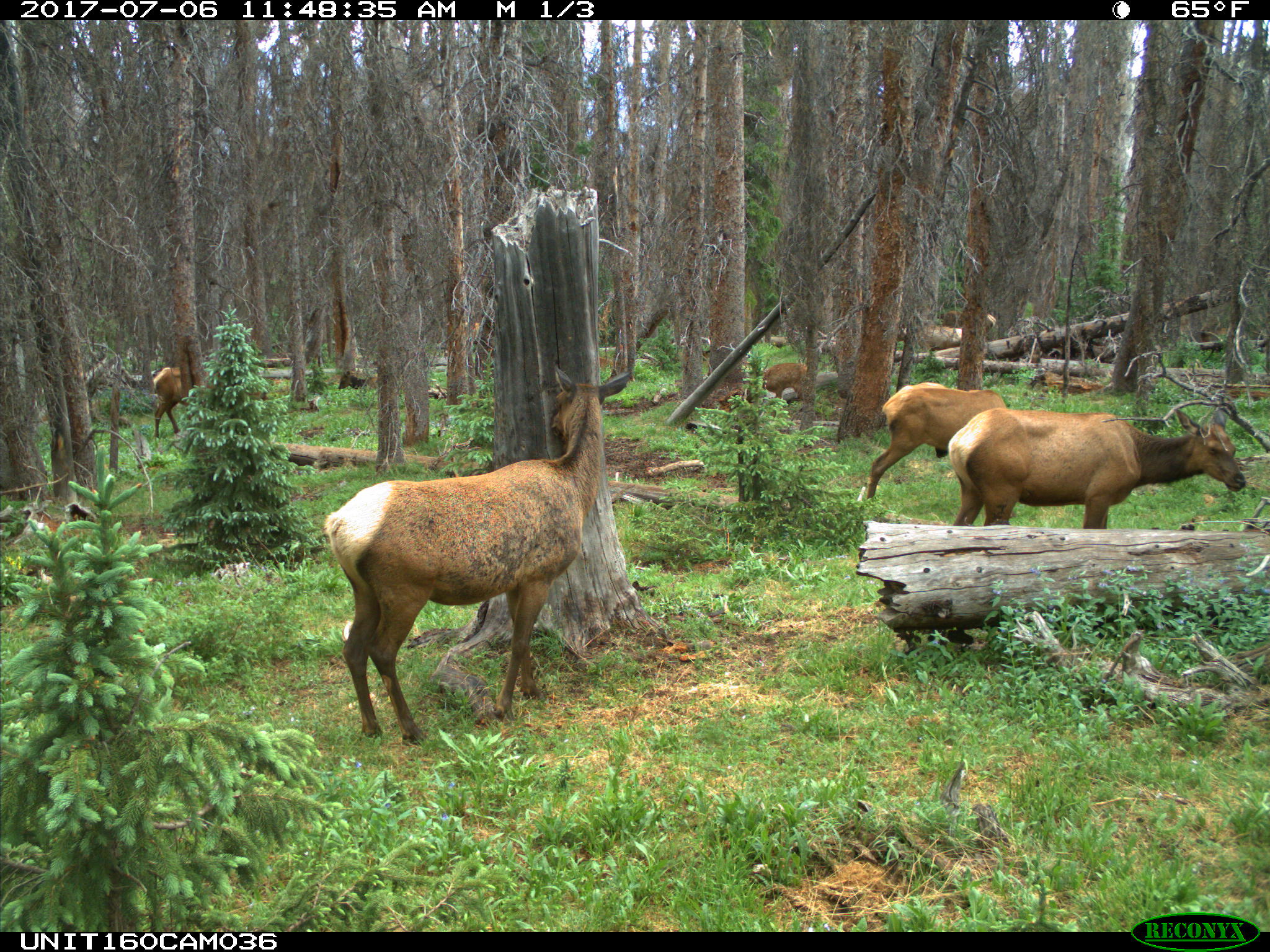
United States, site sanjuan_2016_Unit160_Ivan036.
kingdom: Animalia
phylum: Chordata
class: Mammalia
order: Artiodactyla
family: Cervidae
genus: Cervus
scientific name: Cervus elaphus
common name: red deer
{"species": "Cervus elaphus (red deer)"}